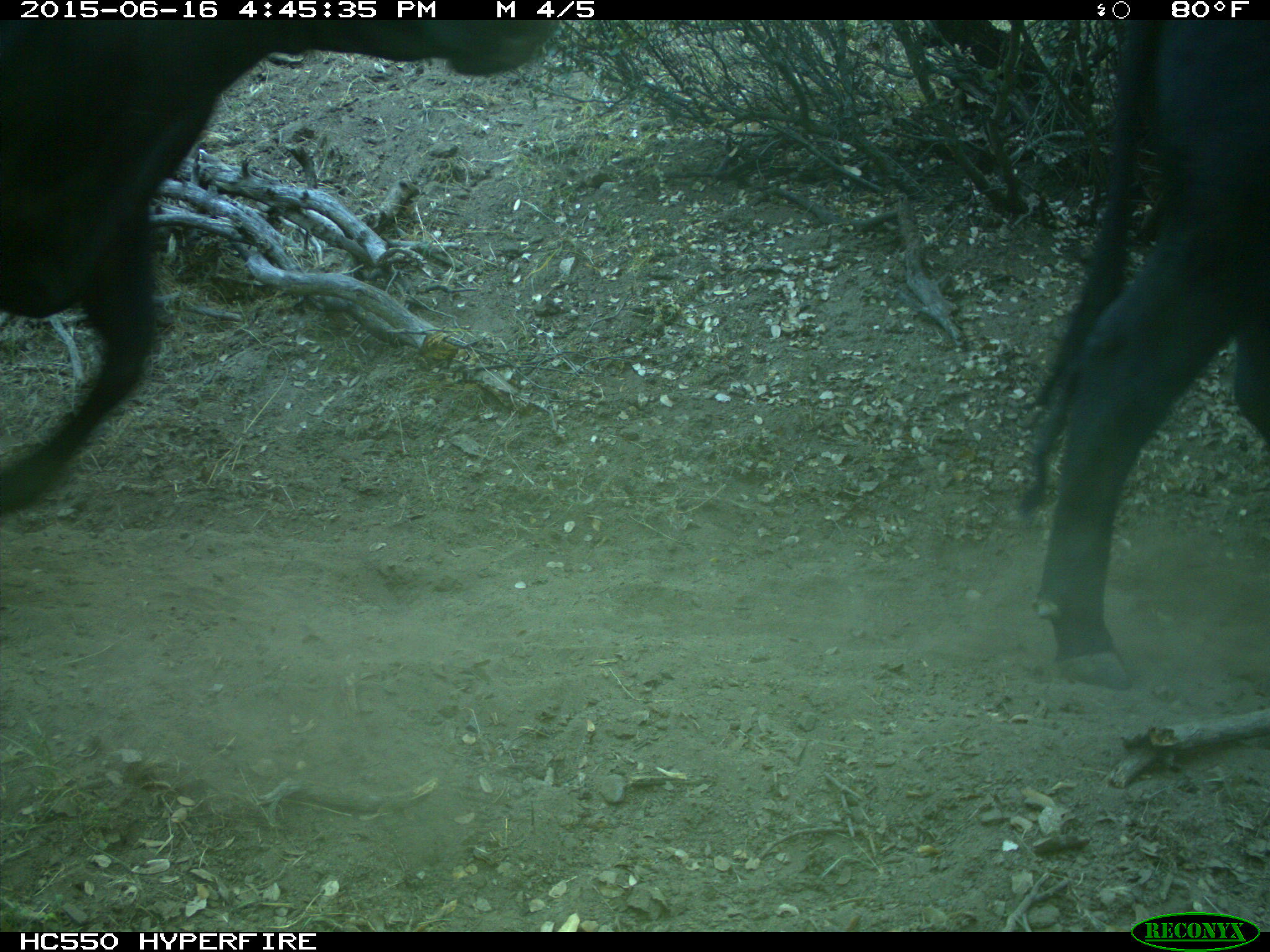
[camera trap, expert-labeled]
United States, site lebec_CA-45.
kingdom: Animalia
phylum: Chordata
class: Mammalia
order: Artiodactyla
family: Bovidae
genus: Bos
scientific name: Bos taurus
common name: domestic cow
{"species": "Bos taurus (domestic cow)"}